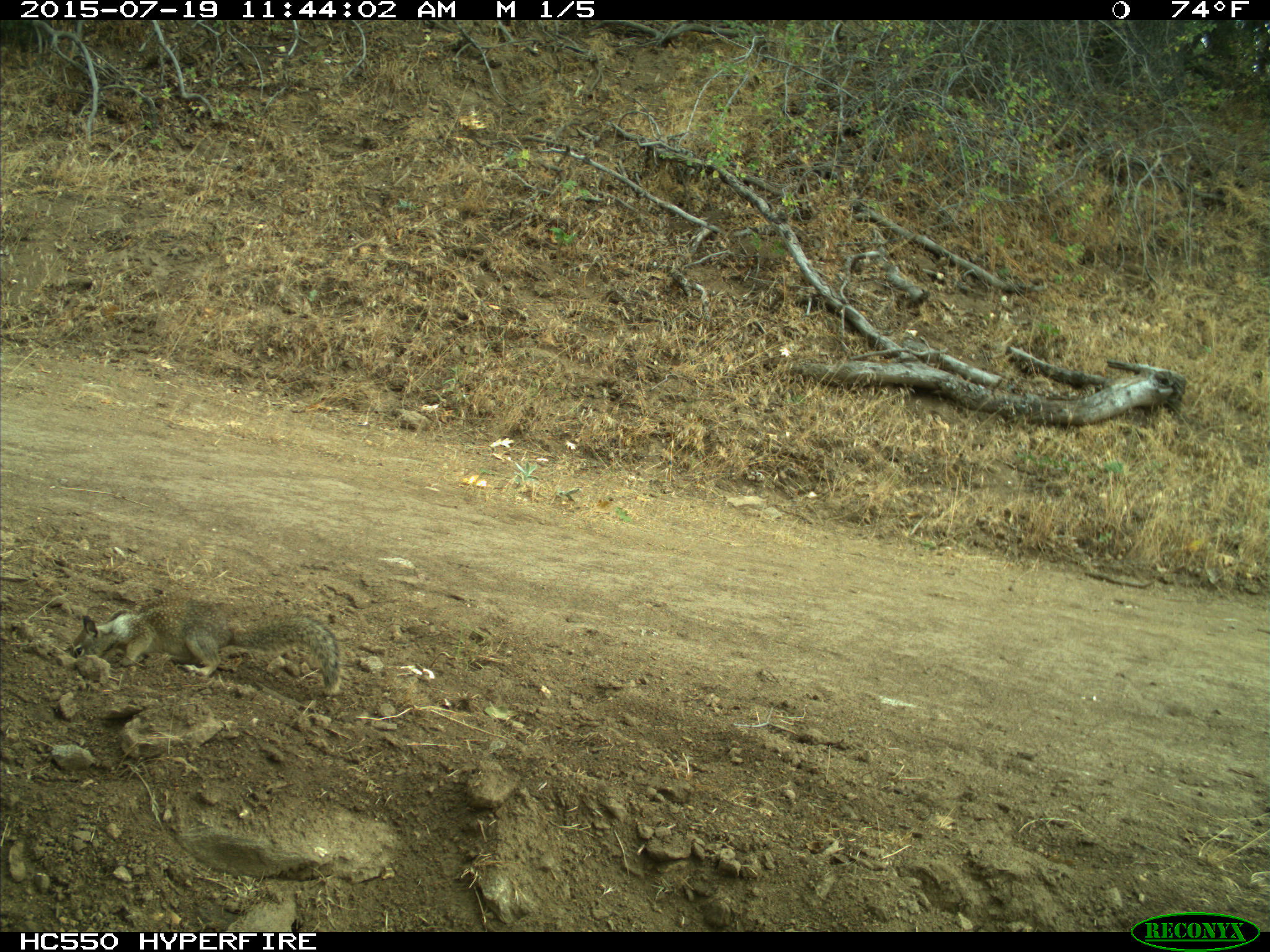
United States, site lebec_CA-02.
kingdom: Animalia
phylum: Chordata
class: Mammalia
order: Rodentia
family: Sciuridae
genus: Otospermophilus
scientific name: Otospermophilus beecheyi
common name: california ground squirrel